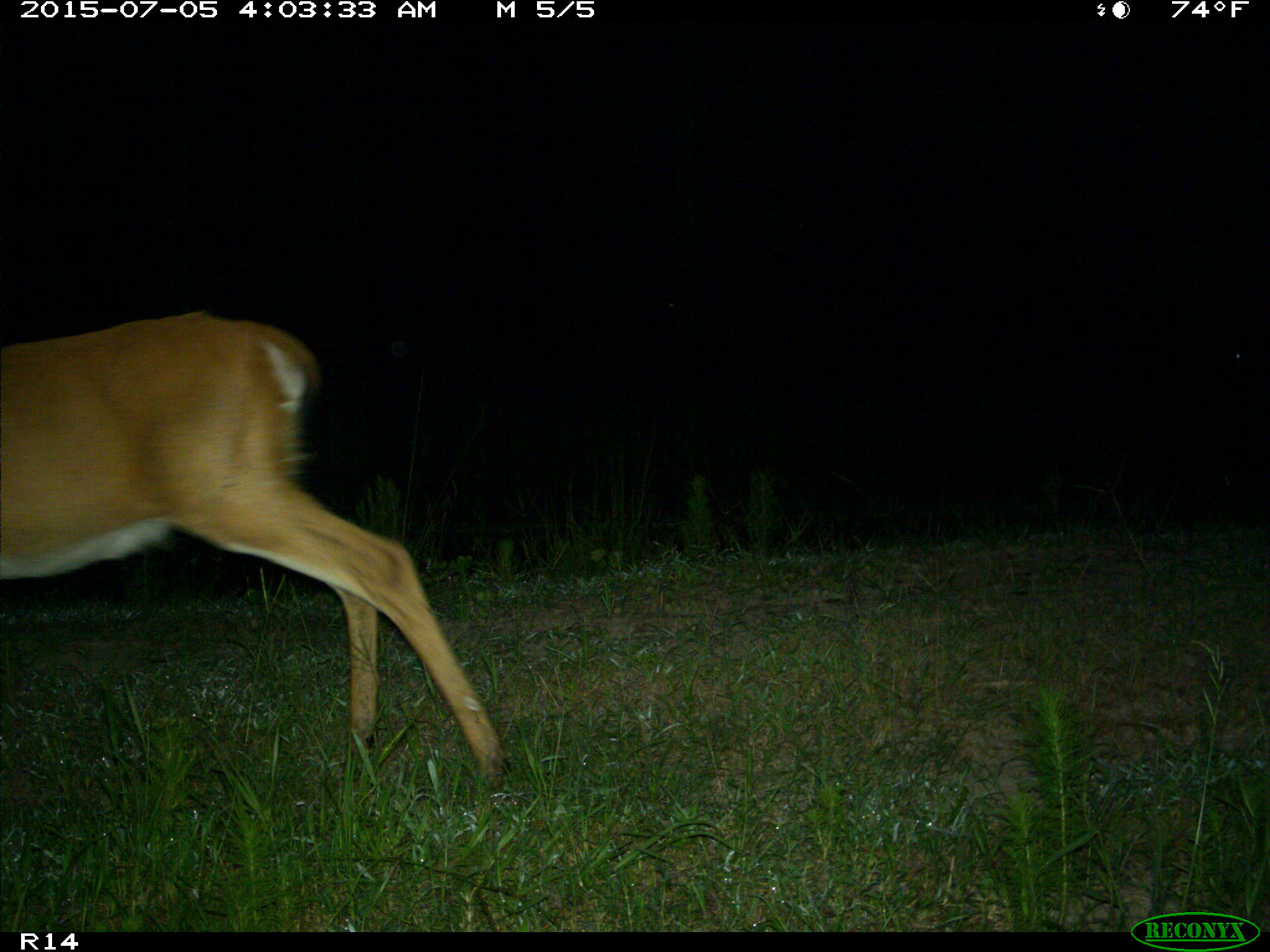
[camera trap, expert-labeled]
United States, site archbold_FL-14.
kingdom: Animalia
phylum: Chordata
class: Mammalia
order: Artiodactyla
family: Cervidae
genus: Odocoileus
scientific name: Odocoileus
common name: deer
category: unidentified deer